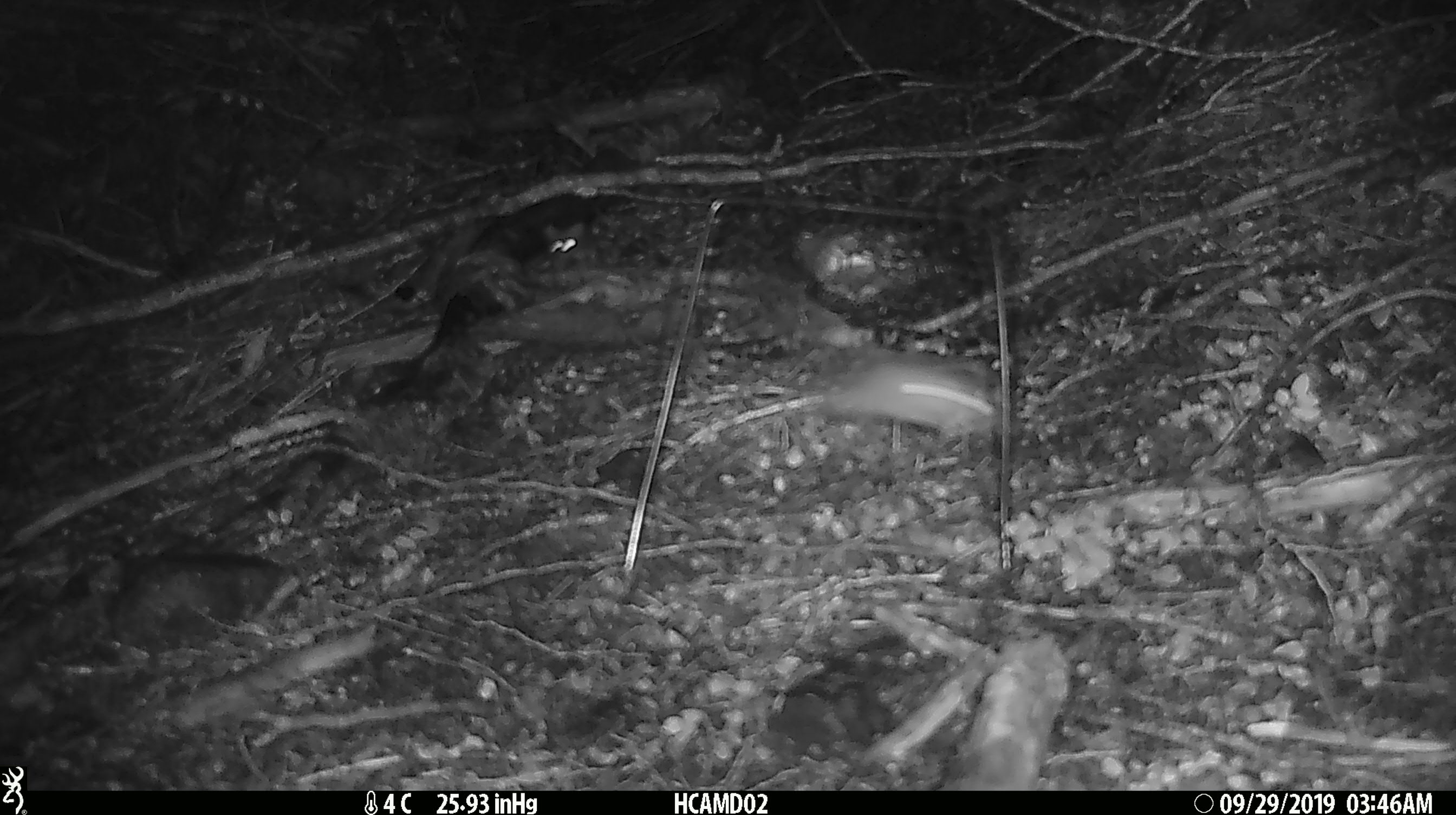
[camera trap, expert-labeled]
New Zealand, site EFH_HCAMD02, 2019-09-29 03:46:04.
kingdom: Animalia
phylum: Chordata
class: Mammalia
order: Rodentia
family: Muridae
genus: Mus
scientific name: Mus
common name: mouse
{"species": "mouse (Mus)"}